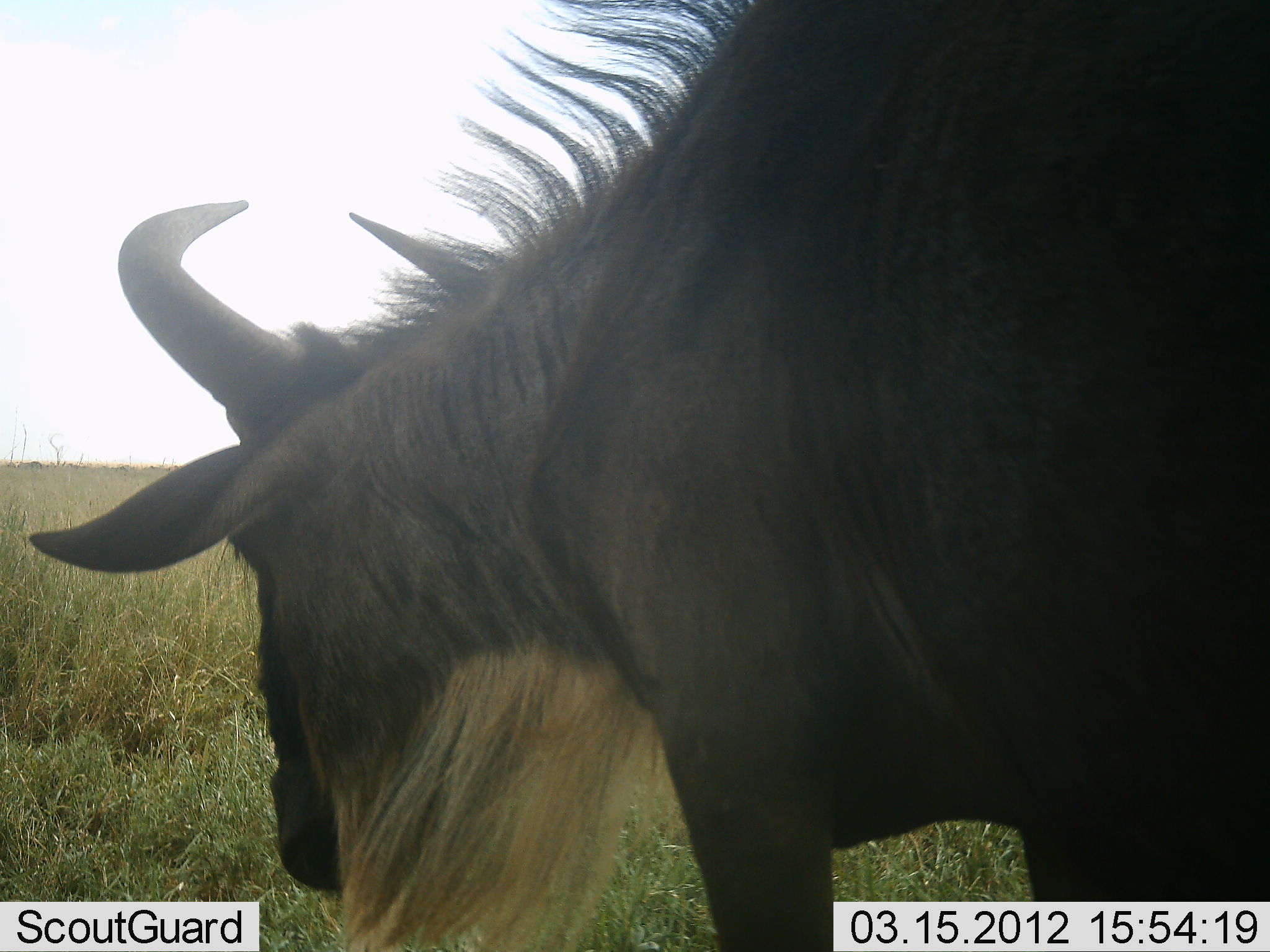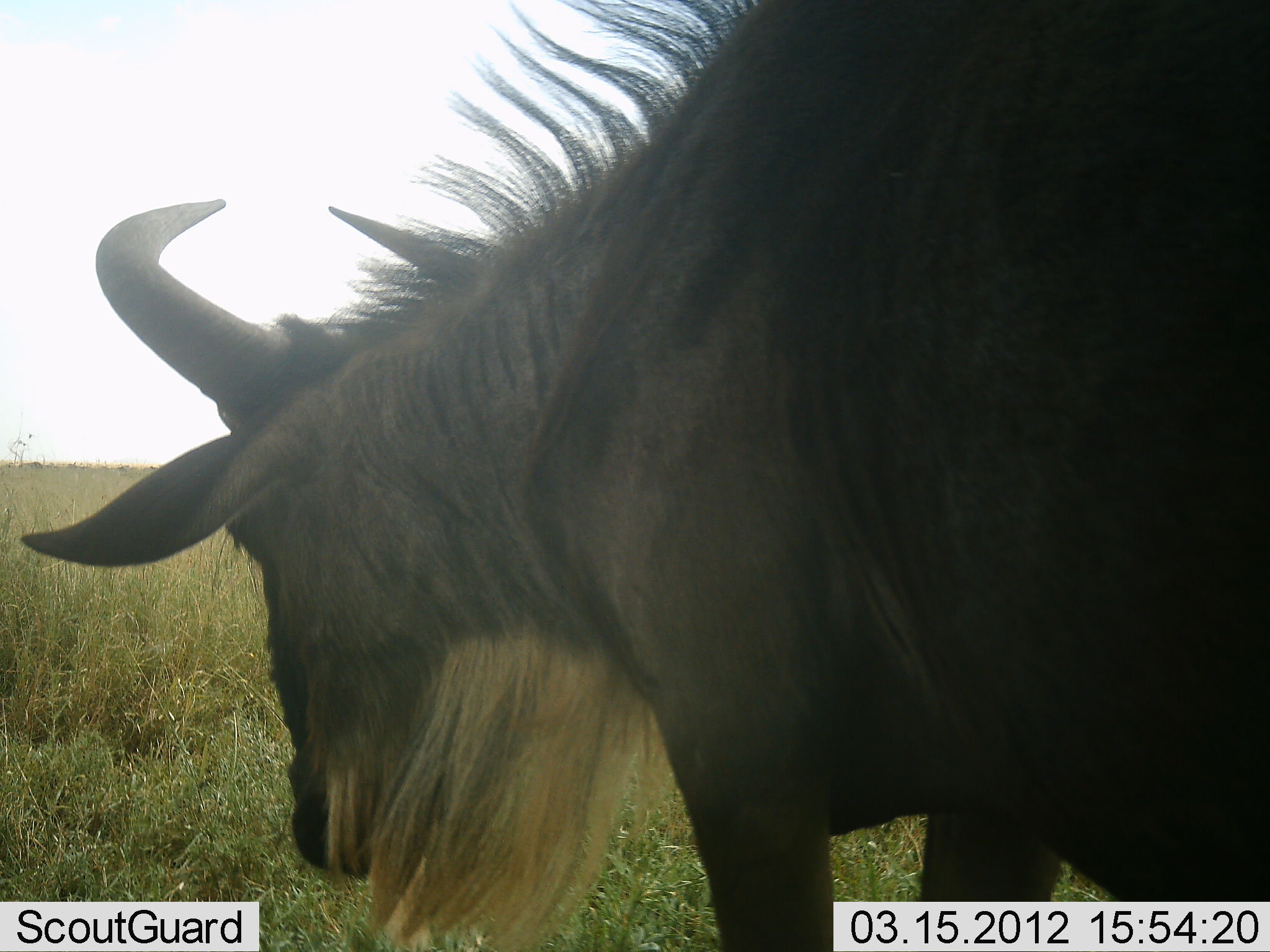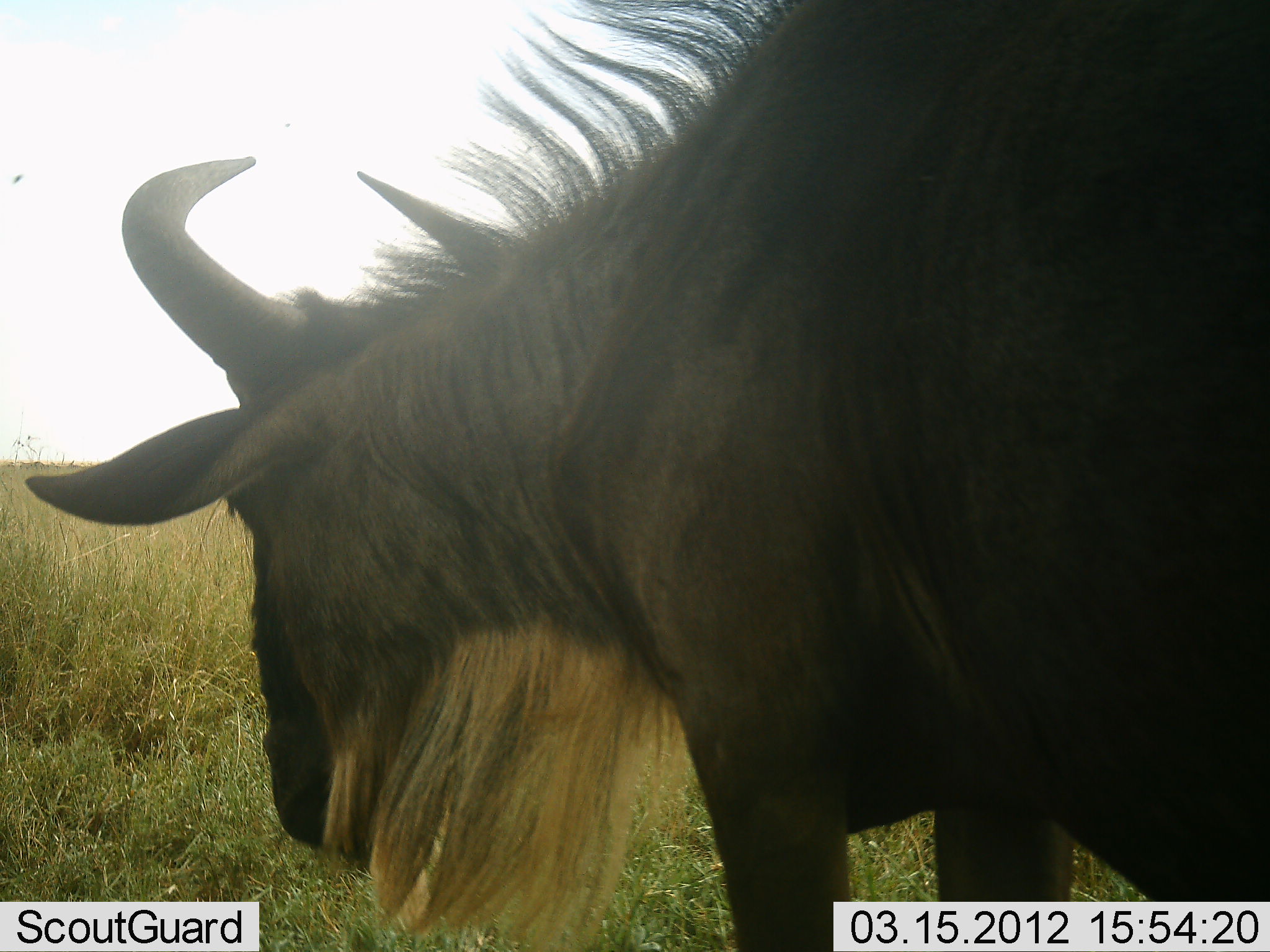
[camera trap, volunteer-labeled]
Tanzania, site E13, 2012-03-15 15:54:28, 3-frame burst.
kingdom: Animalia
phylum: Chordata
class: Mammalia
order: Artiodactyla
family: Bovidae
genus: Connochaetes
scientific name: Connochaetes taurinus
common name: blue wildebeest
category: wildebeest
Wildebeest (blue wildebeest) (Connochaetes taurinus), count 1. Behavior (volunteer vote fractions): standing 56%, resting 0%, moving 19%, interacting 0%. Young present (vote fraction): 0%. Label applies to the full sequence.